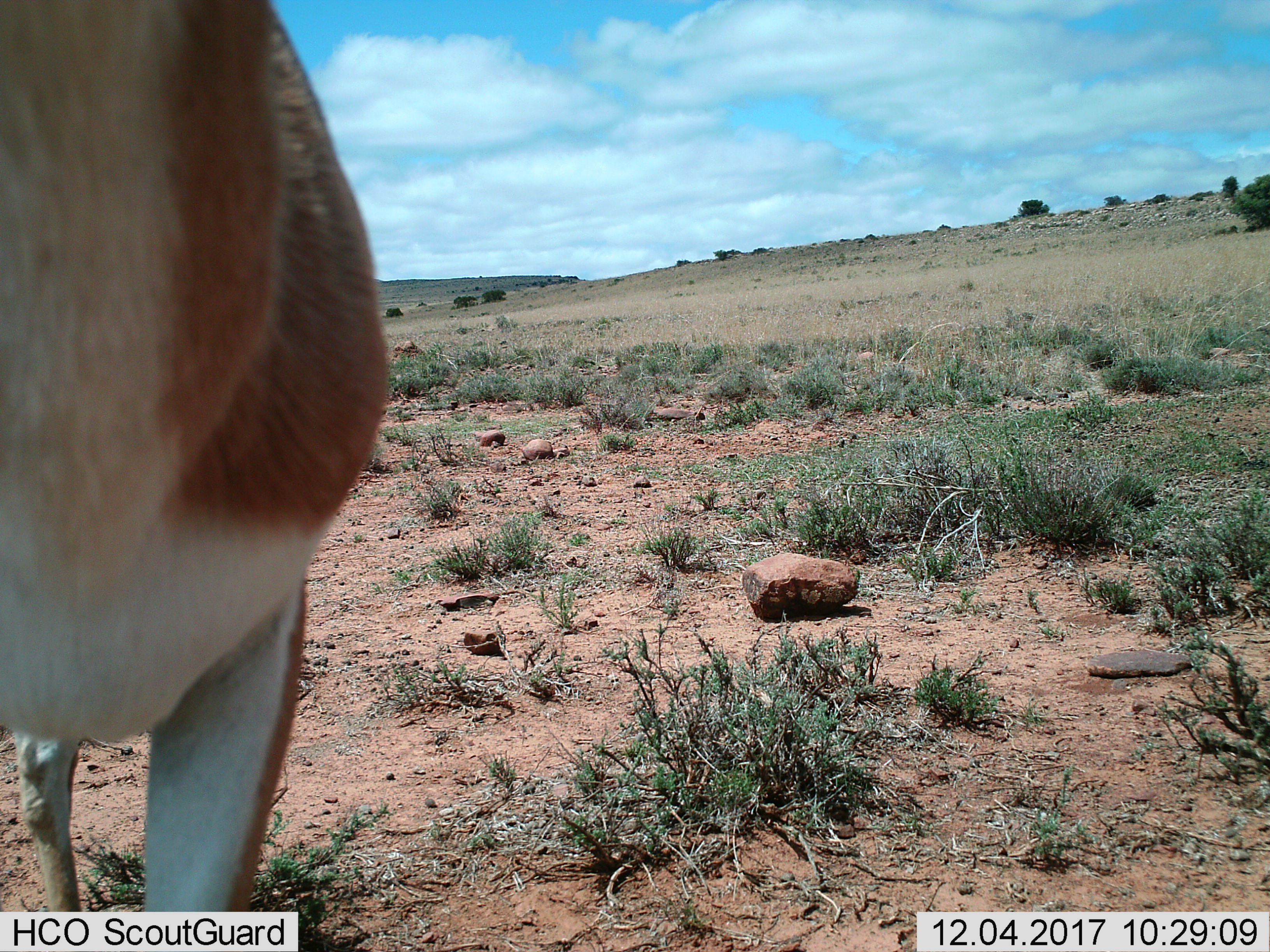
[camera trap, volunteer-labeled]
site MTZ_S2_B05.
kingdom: Animalia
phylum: Chordata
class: Mammalia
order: Artiodactyla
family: Bovidae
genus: Antidorcas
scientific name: Antidorcas marsupialis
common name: springbok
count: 1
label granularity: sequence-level